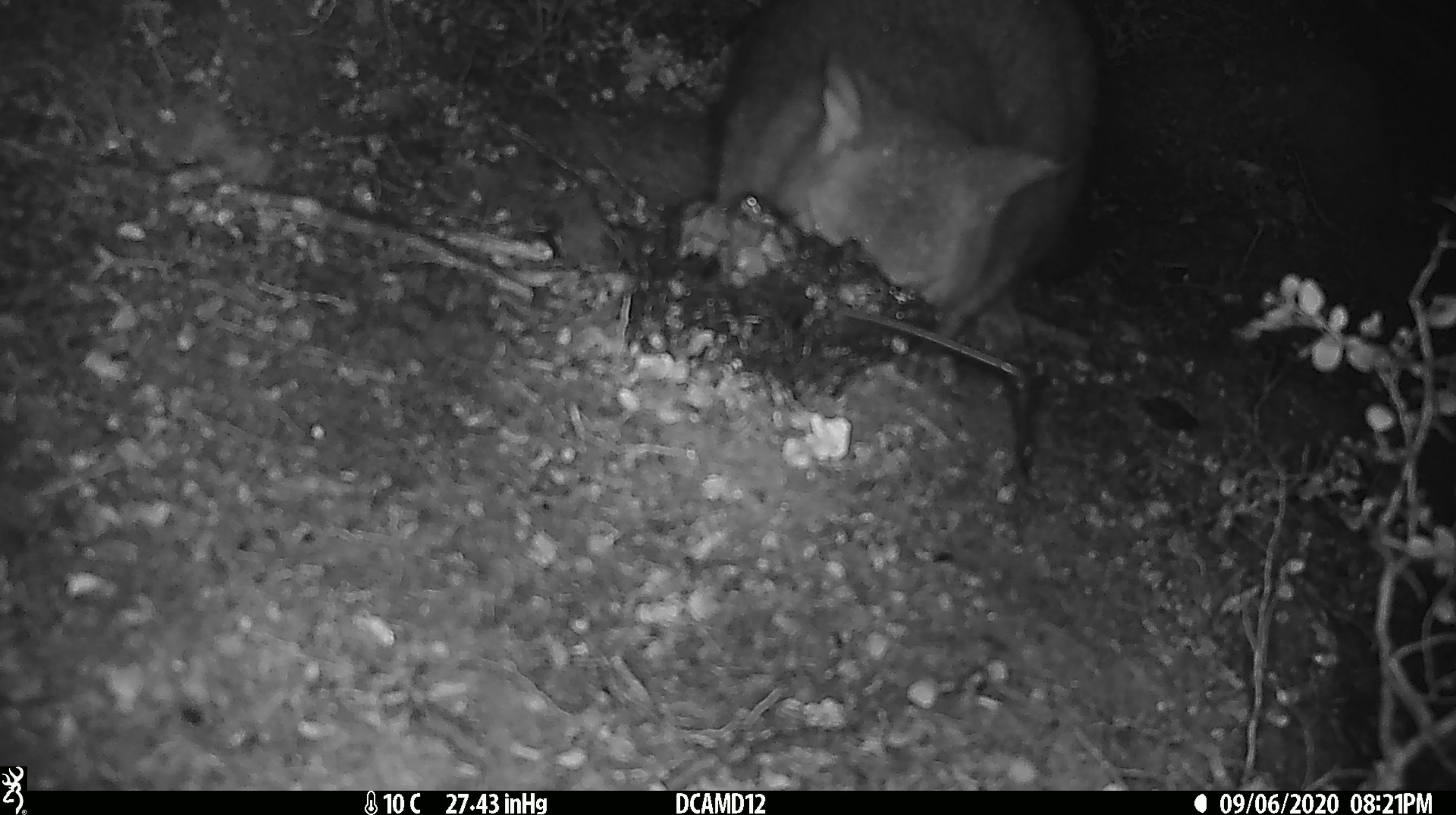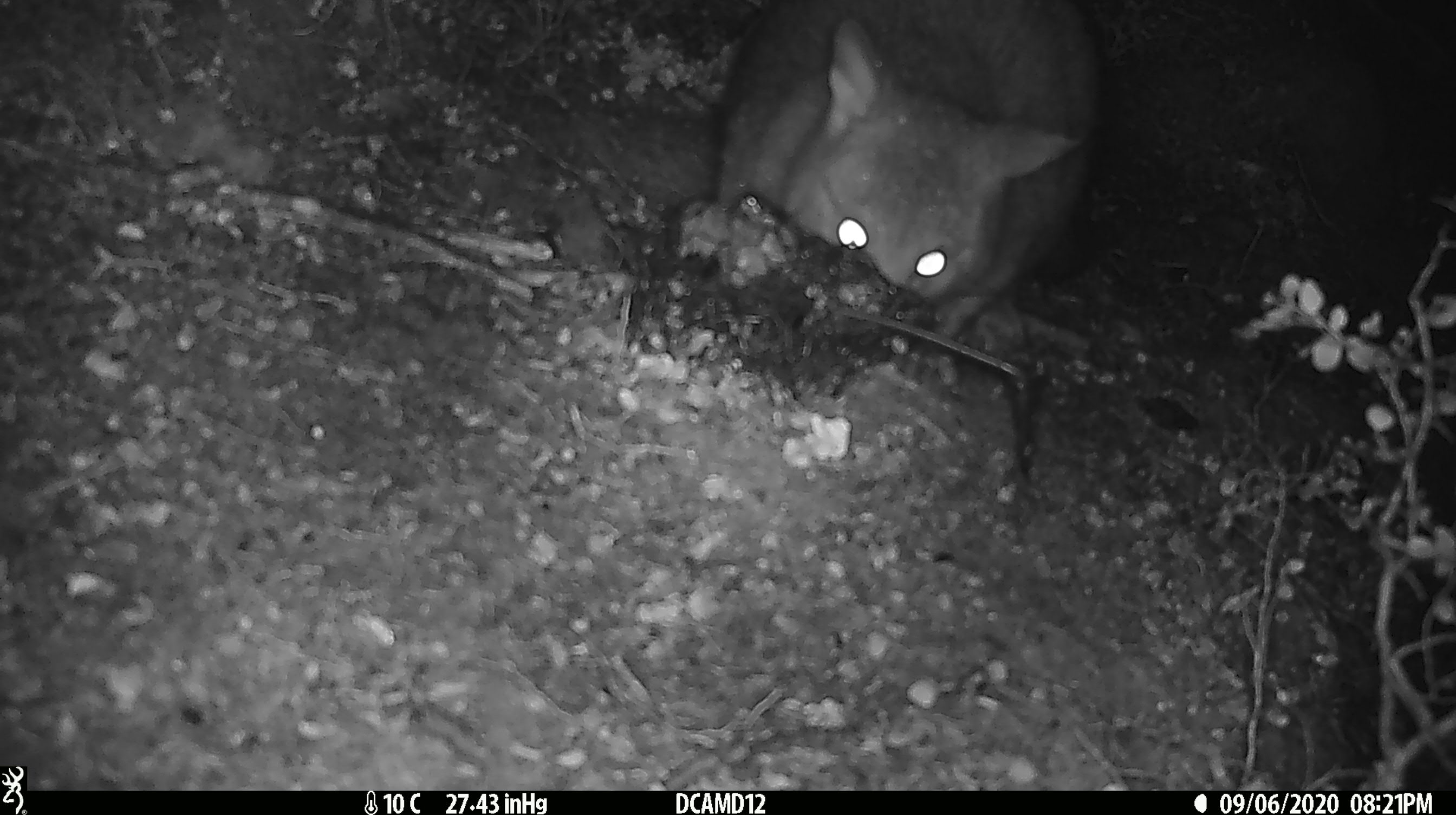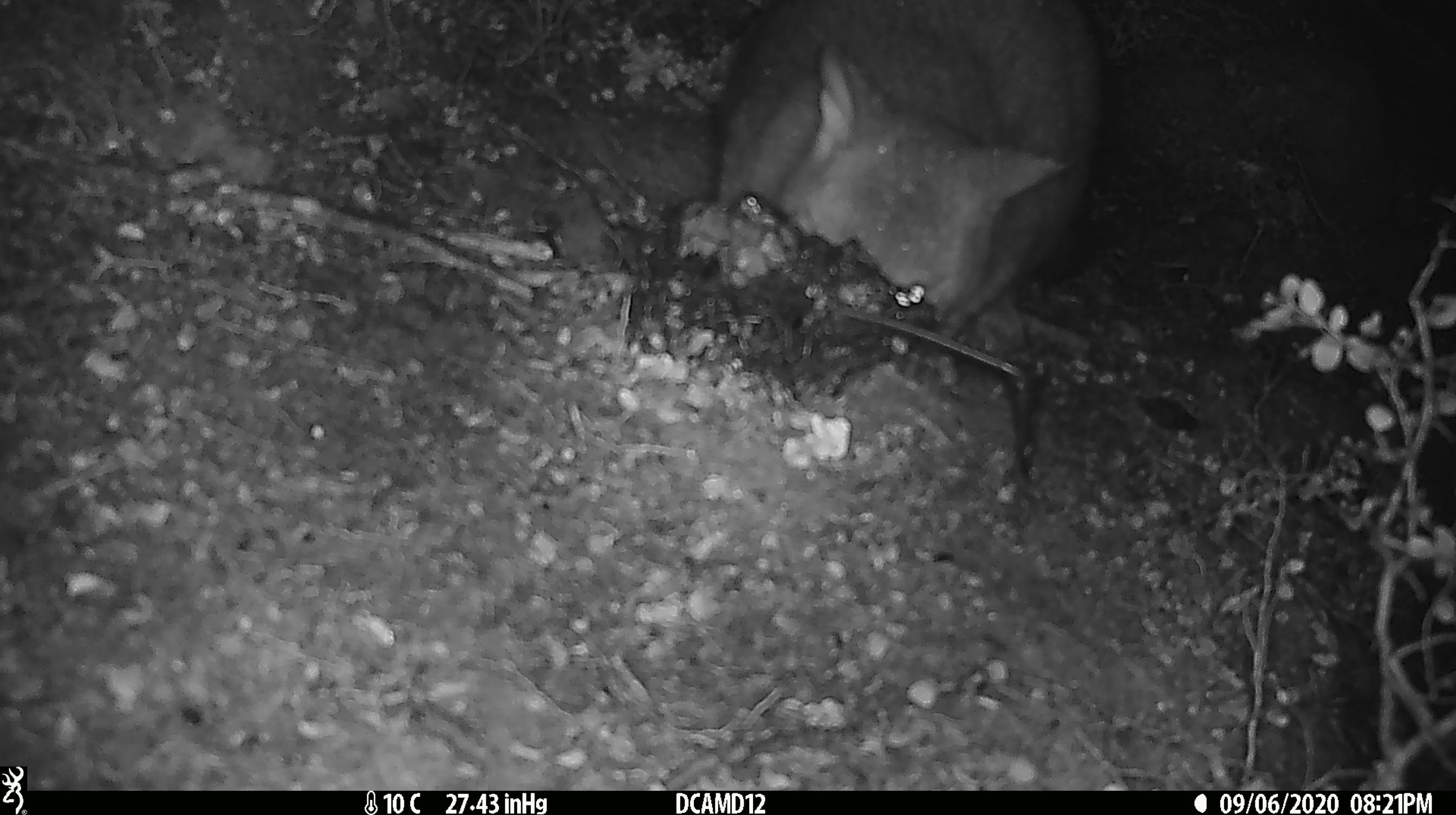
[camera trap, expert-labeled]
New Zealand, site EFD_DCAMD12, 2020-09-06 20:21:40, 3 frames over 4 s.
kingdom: Animalia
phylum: Chordata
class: Mammalia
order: Diprotodontia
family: Phalangeridae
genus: Trichosurus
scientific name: Trichosurus vulpecula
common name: common brushtail possum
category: possum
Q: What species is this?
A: Possum (common brushtail possum) (Trichosurus vulpecula).